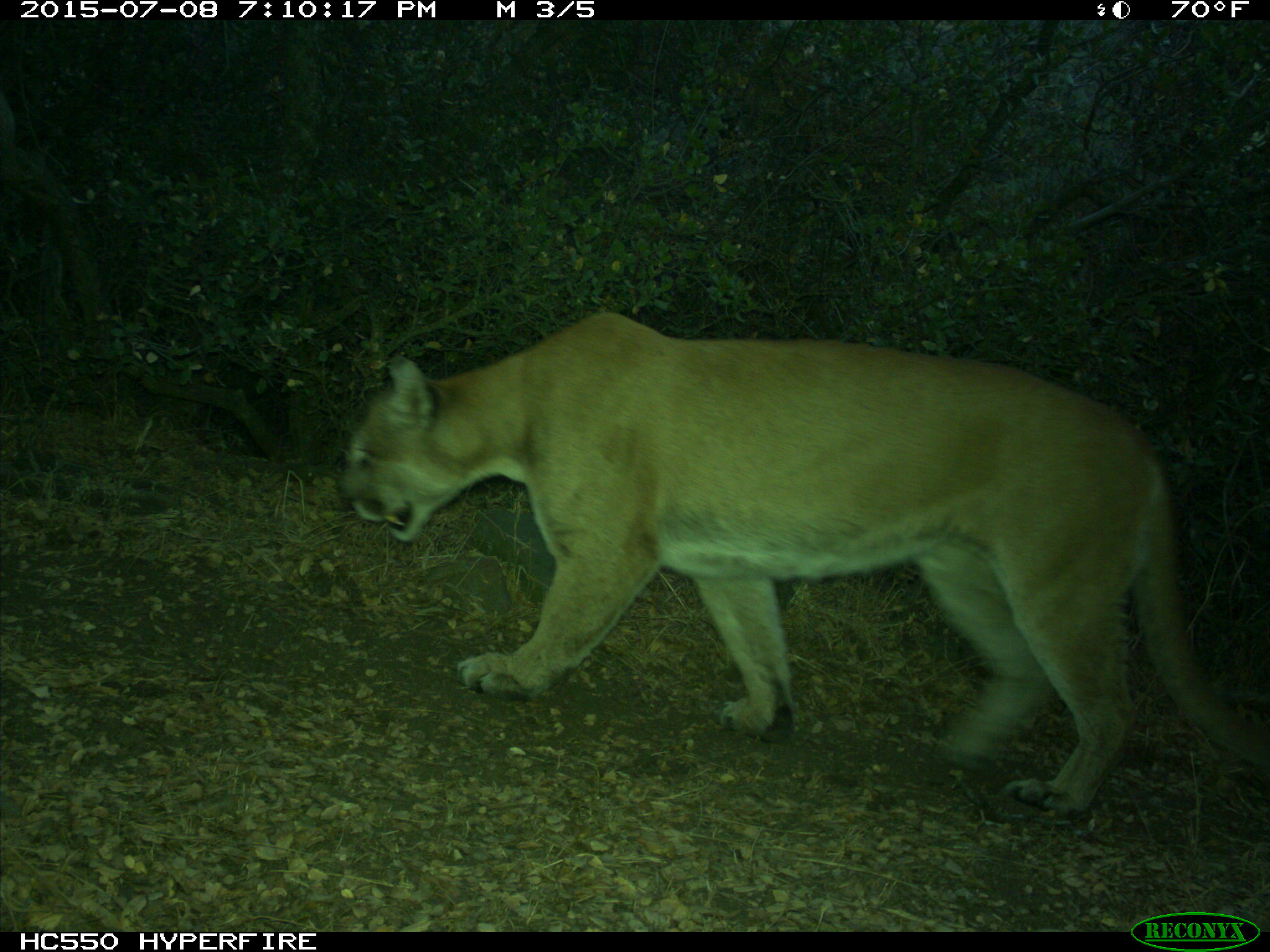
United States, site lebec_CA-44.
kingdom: Animalia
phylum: Chordata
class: Mammalia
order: Carnivora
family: Felidae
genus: Puma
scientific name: Puma concolor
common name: mountain lion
Puma concolor (mountain lion).